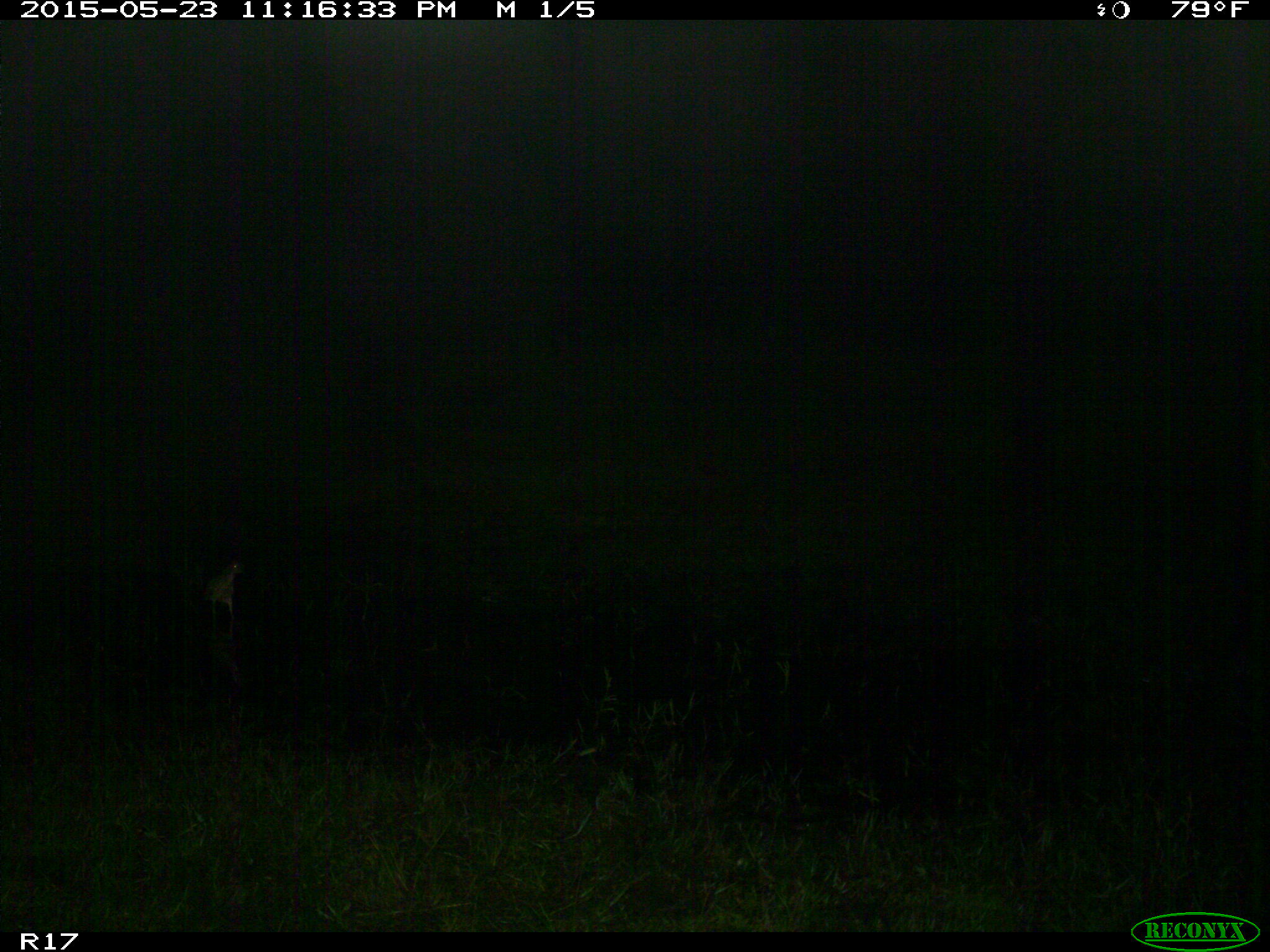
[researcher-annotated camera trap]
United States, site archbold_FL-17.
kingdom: Animalia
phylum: Chordata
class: Aves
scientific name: Aves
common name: birds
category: unidentified bird